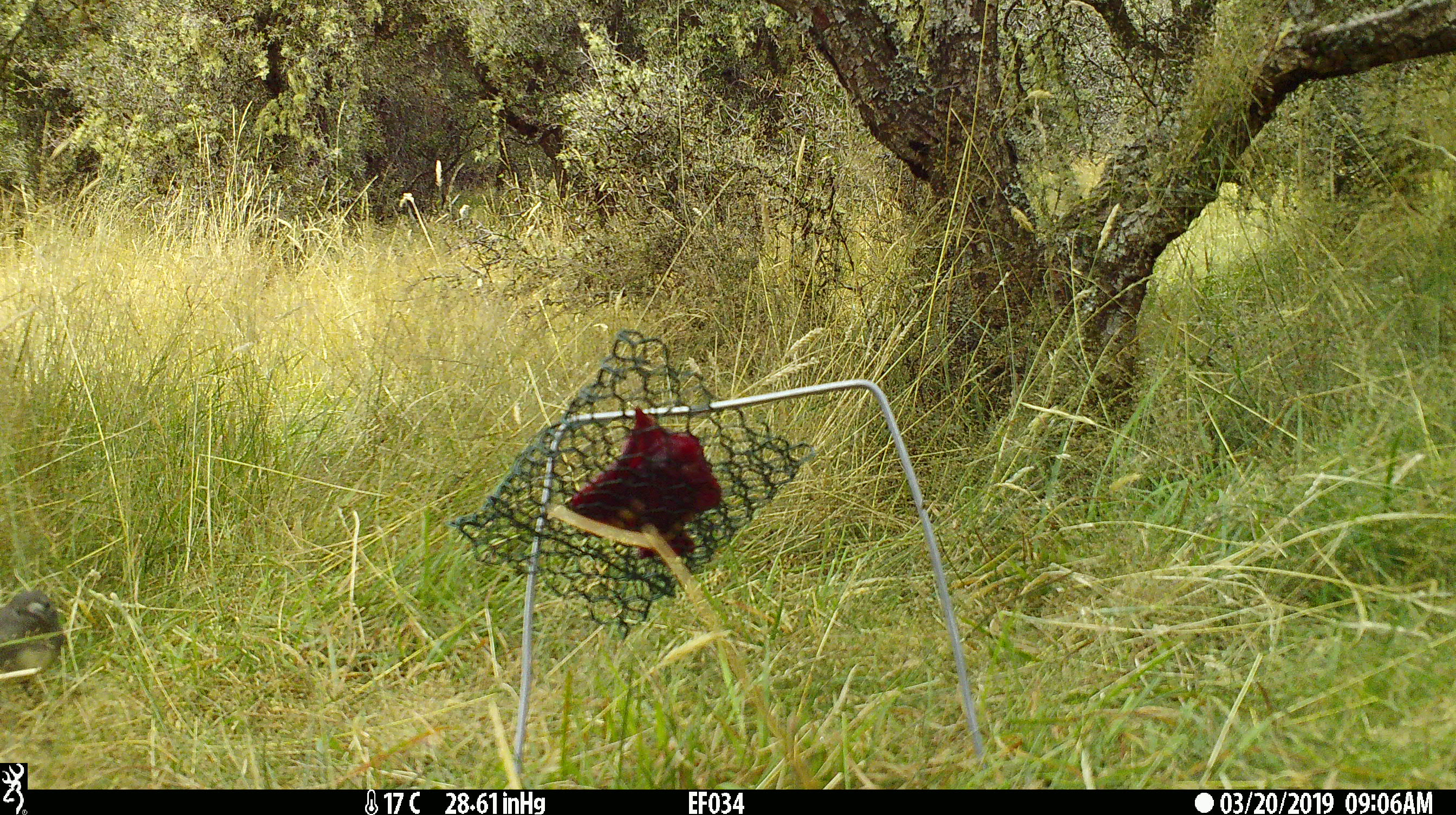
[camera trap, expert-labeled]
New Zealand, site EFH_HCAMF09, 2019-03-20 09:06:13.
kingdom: Animalia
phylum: Chordata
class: Aves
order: Passeriformes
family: Petroicidae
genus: Petroica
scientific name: Petroica australis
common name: new zealand robin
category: robin